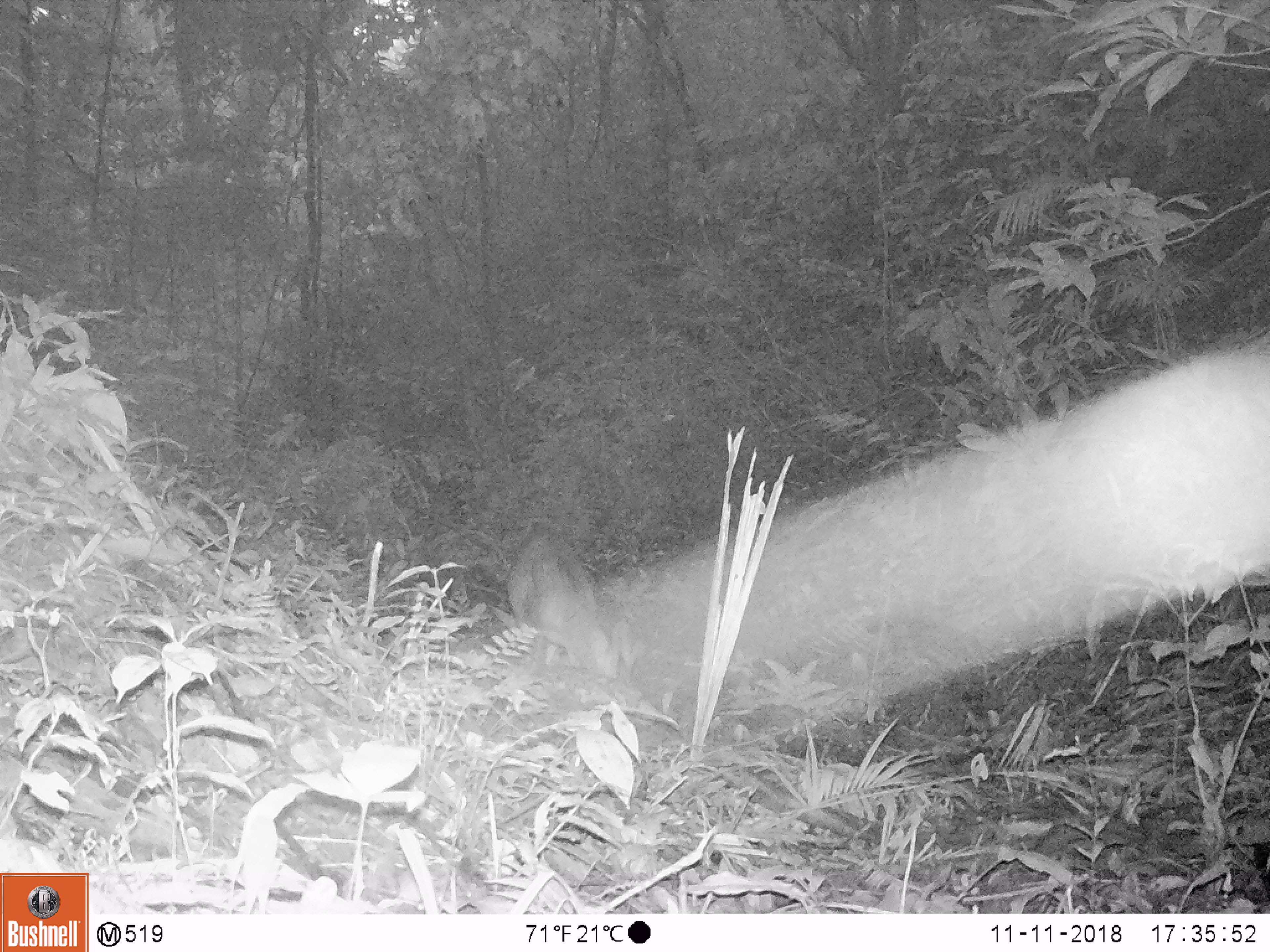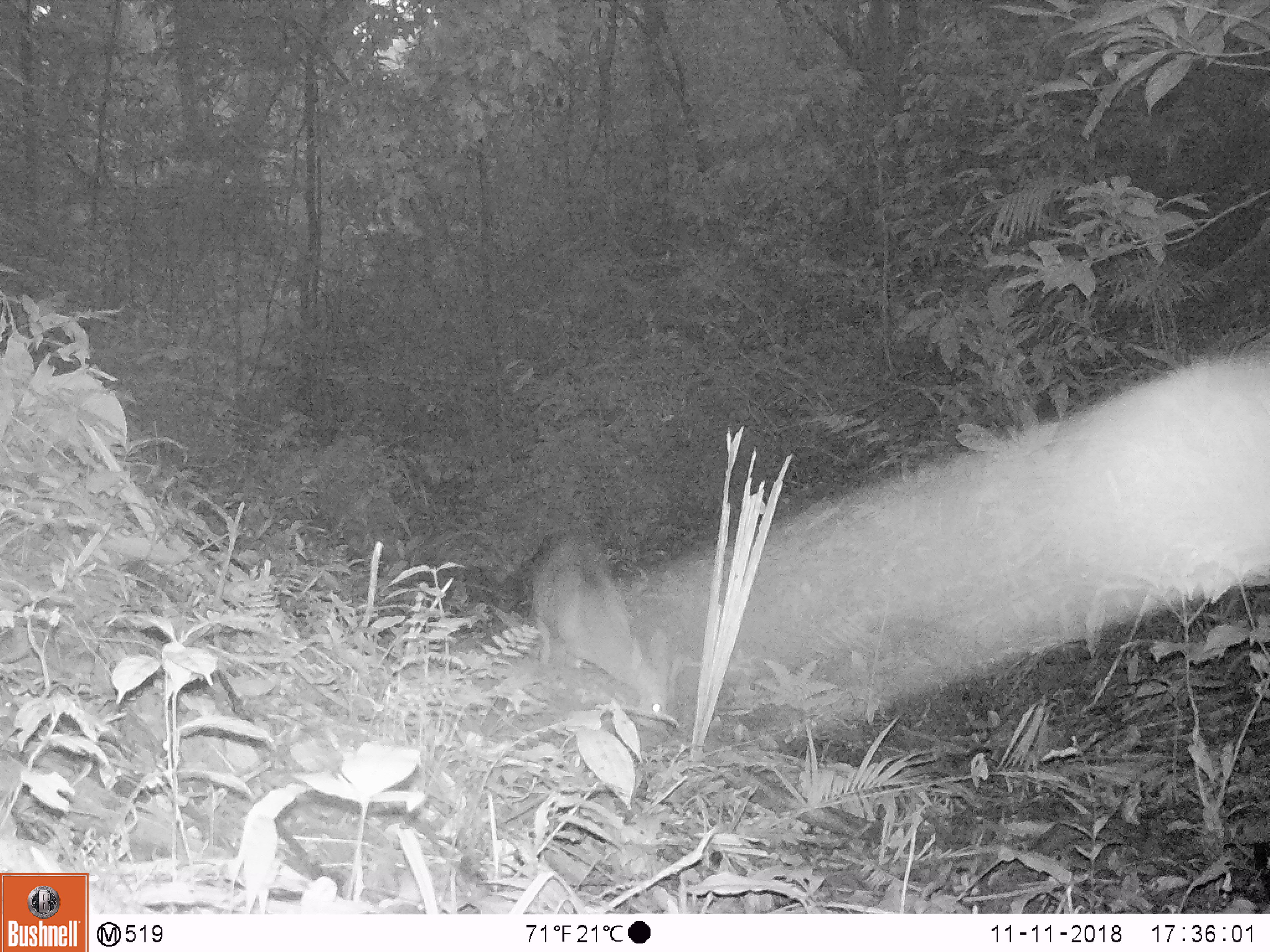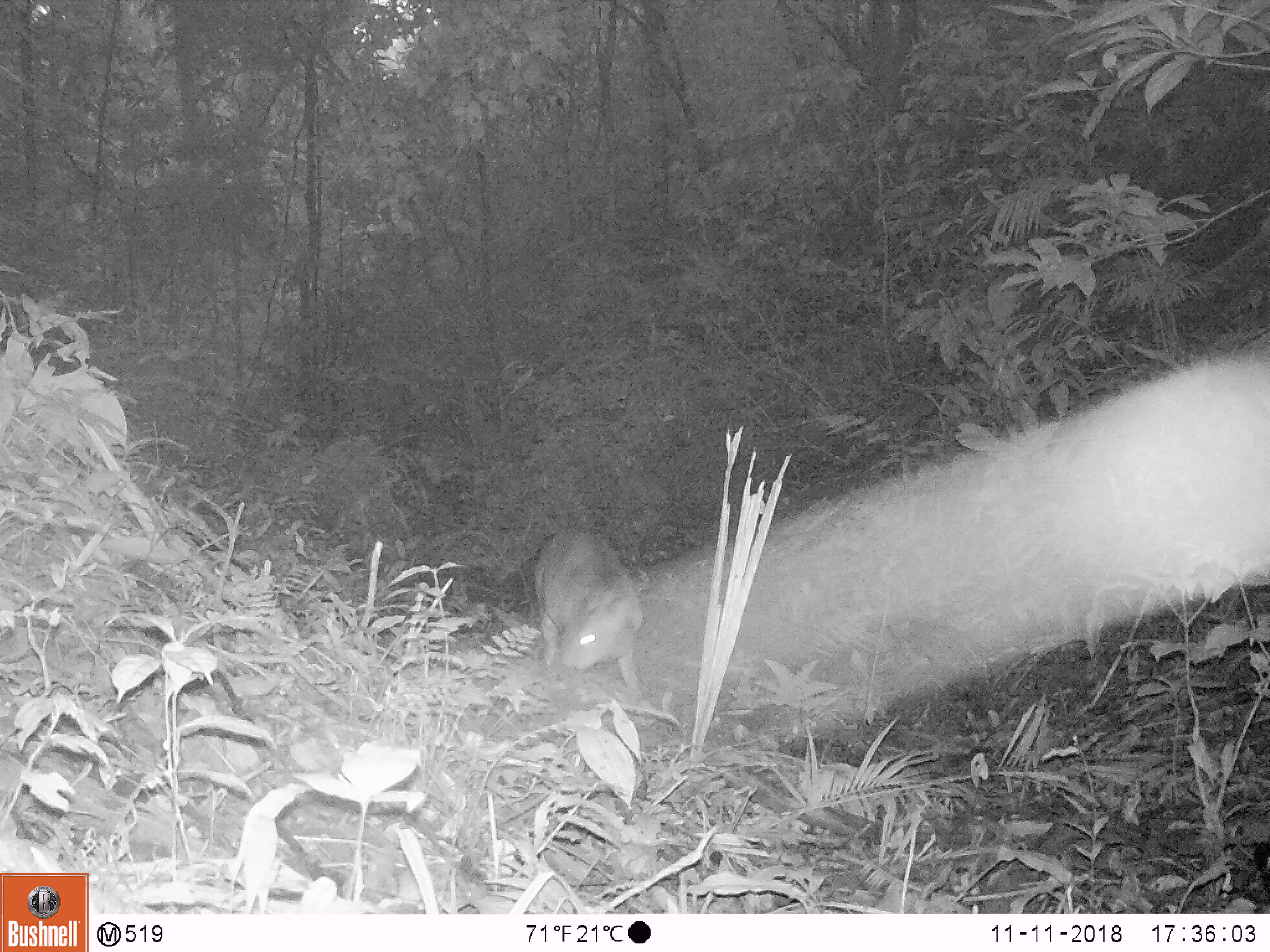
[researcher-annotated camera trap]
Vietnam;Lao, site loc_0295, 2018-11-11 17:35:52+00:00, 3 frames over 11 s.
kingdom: Animalia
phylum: Chordata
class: Mammalia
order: Artiodactyla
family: Cervidae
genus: Muntiacus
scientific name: Muntiacus vuquangensis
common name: large-antlered muntjac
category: large antlered muntjac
Large antlered muntjac (large-antlered muntjac) (Muntiacus vuquangensis). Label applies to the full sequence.